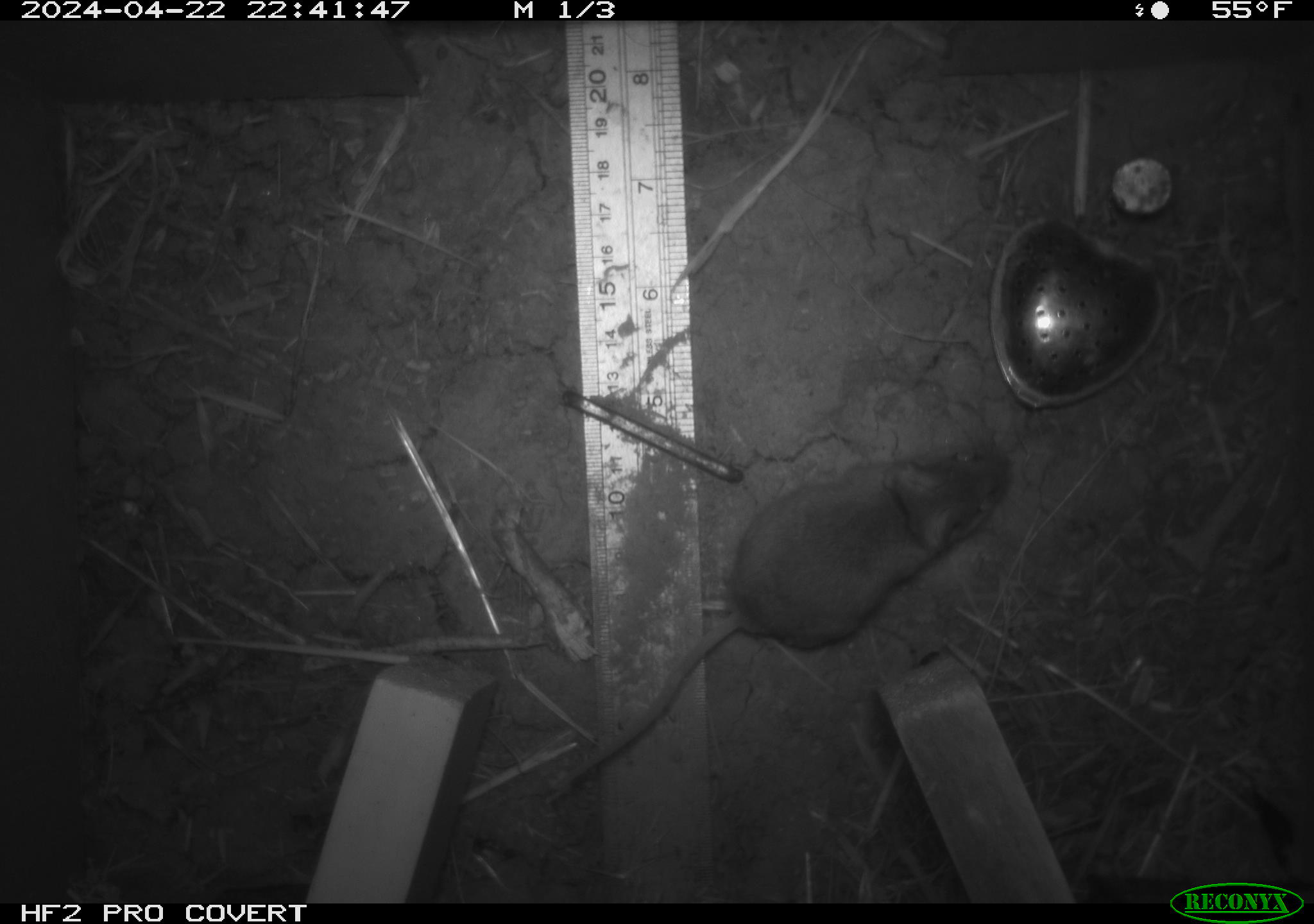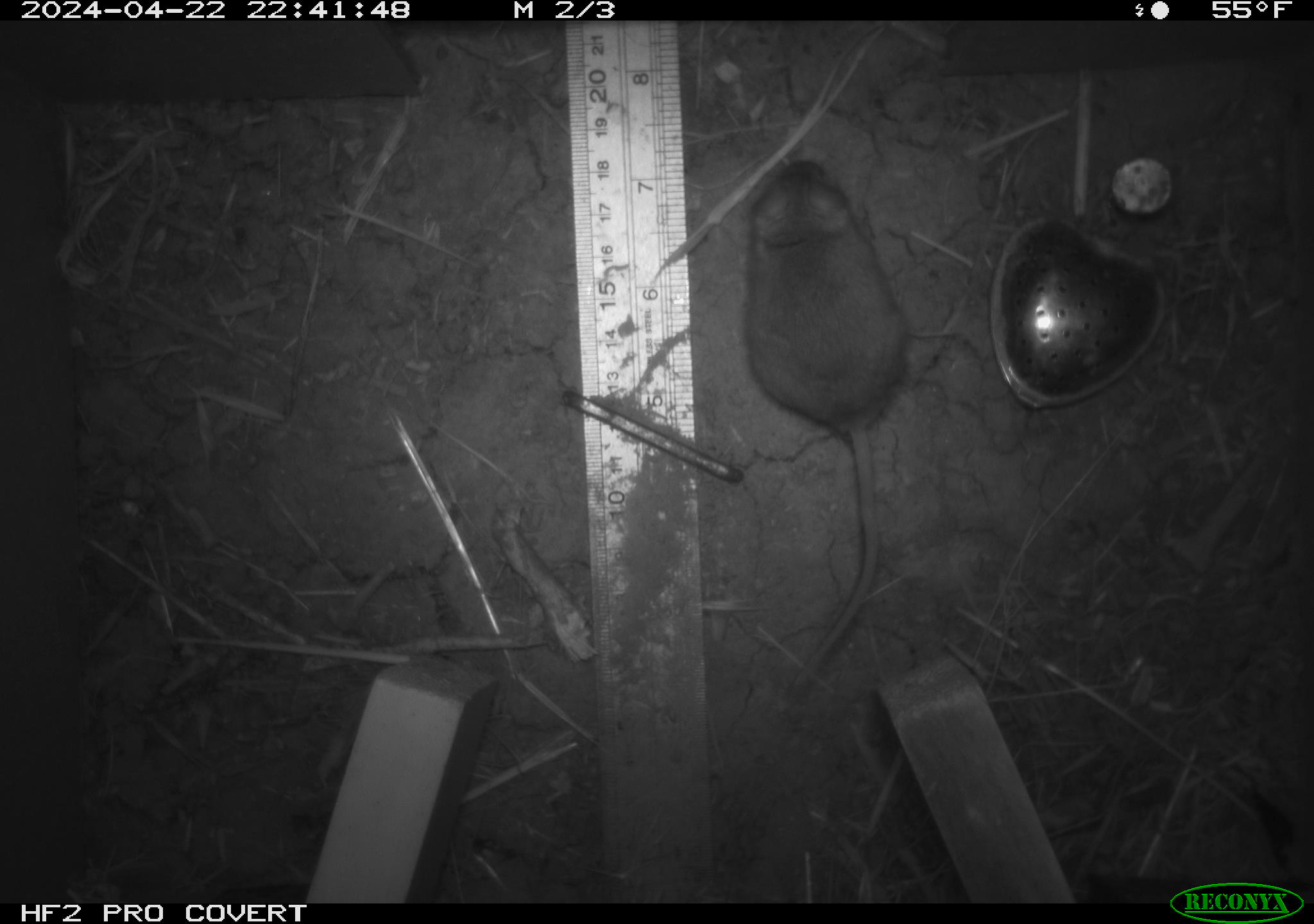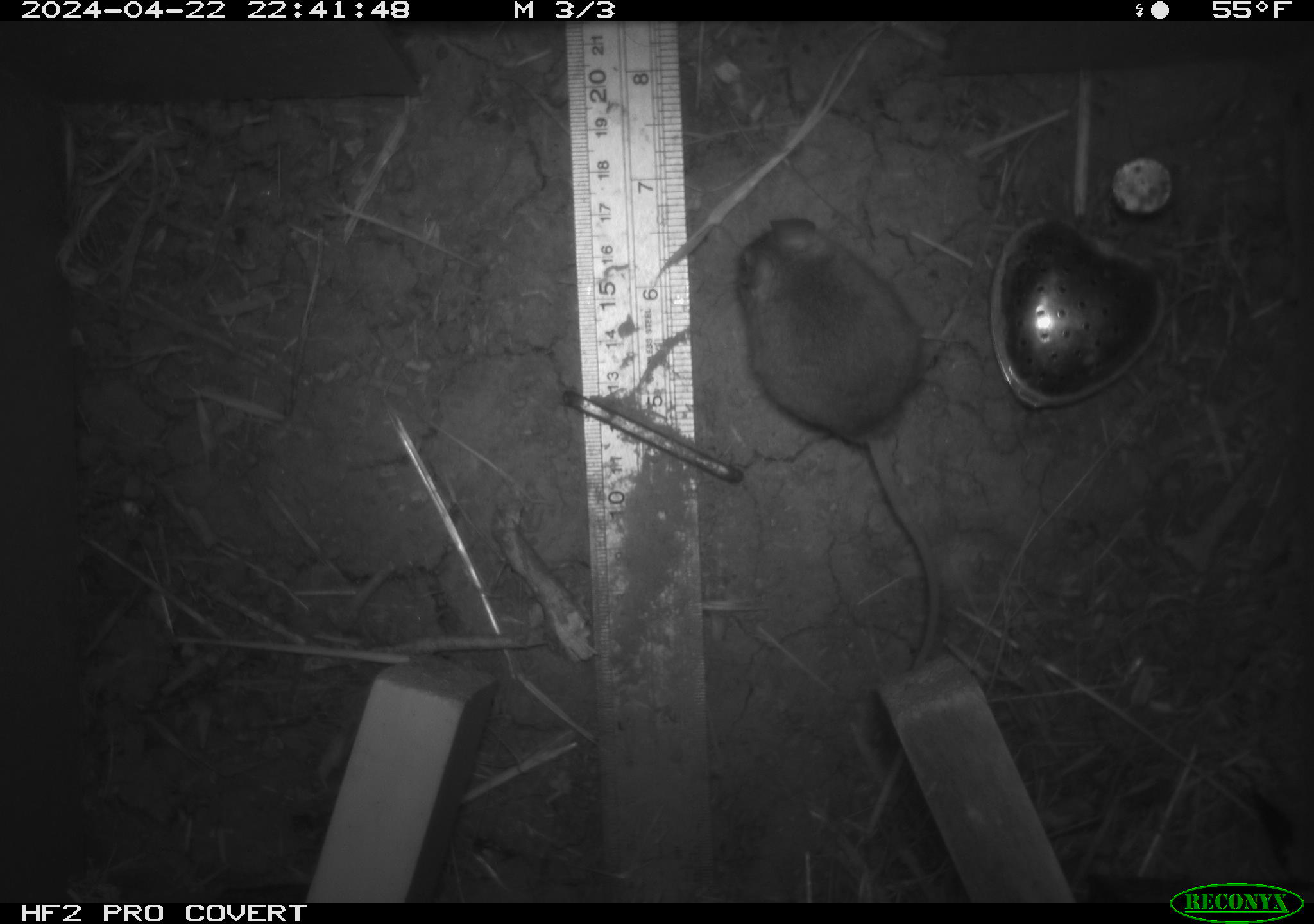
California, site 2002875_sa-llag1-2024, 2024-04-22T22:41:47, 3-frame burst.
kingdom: Animalia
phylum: Chordata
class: Mammalia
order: Rodentia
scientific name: Rodentia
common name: mouse species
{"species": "mouse species (Rodentia)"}